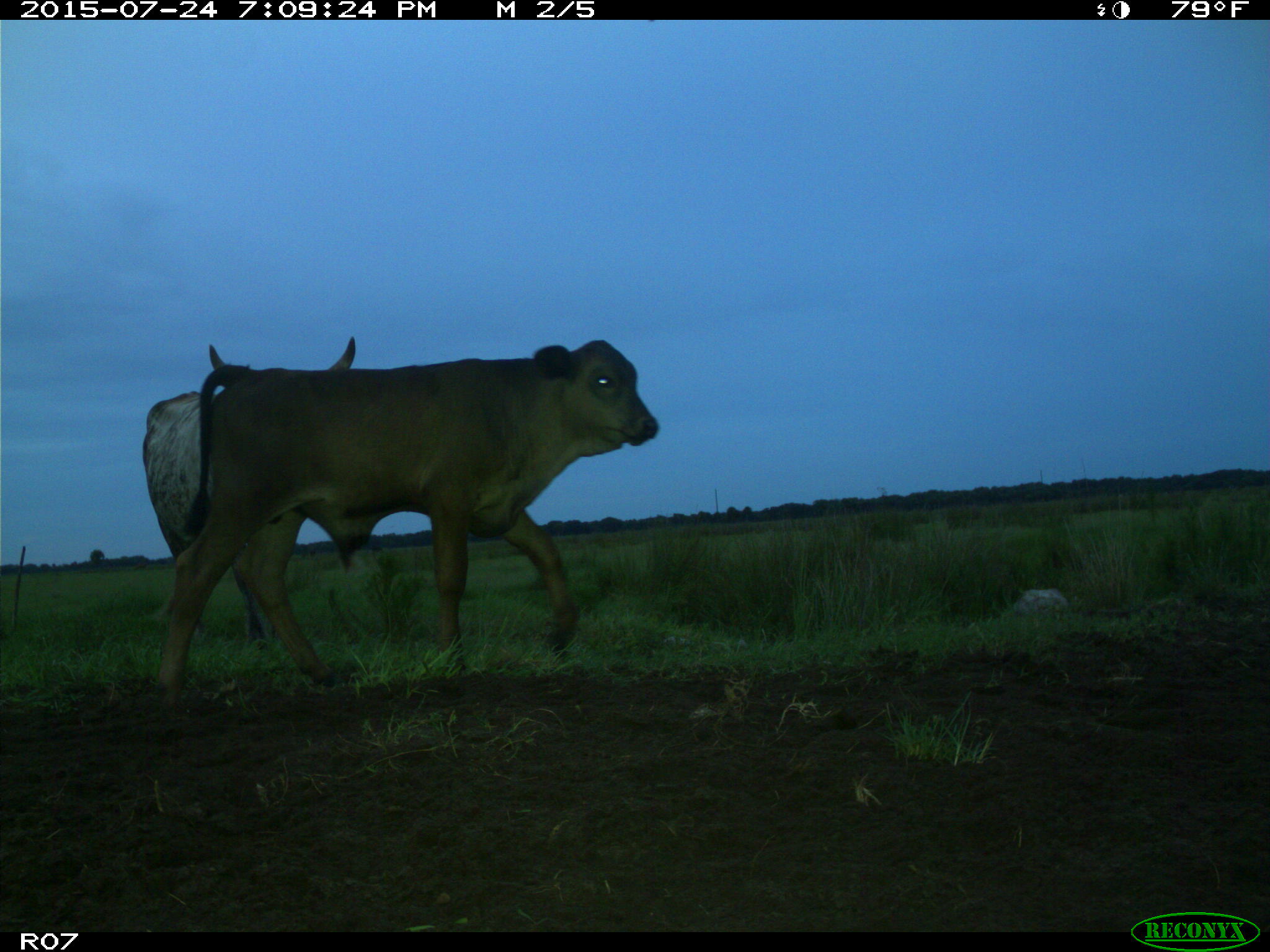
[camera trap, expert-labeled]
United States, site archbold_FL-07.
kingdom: Animalia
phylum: Chordata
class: Mammalia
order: Artiodactyla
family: Bovidae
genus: Bos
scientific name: Bos taurus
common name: domestic cow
Bos taurus (domestic cow).